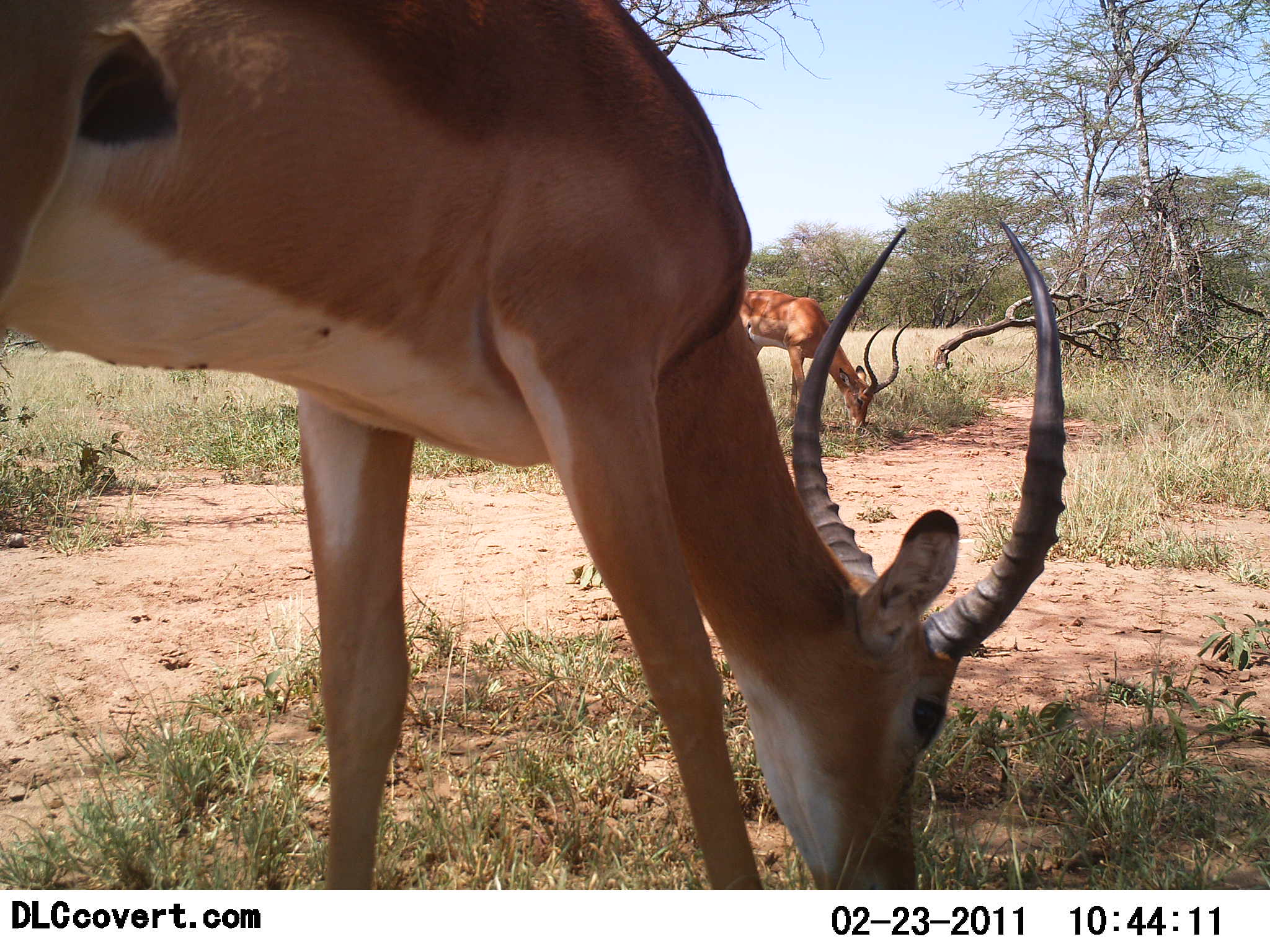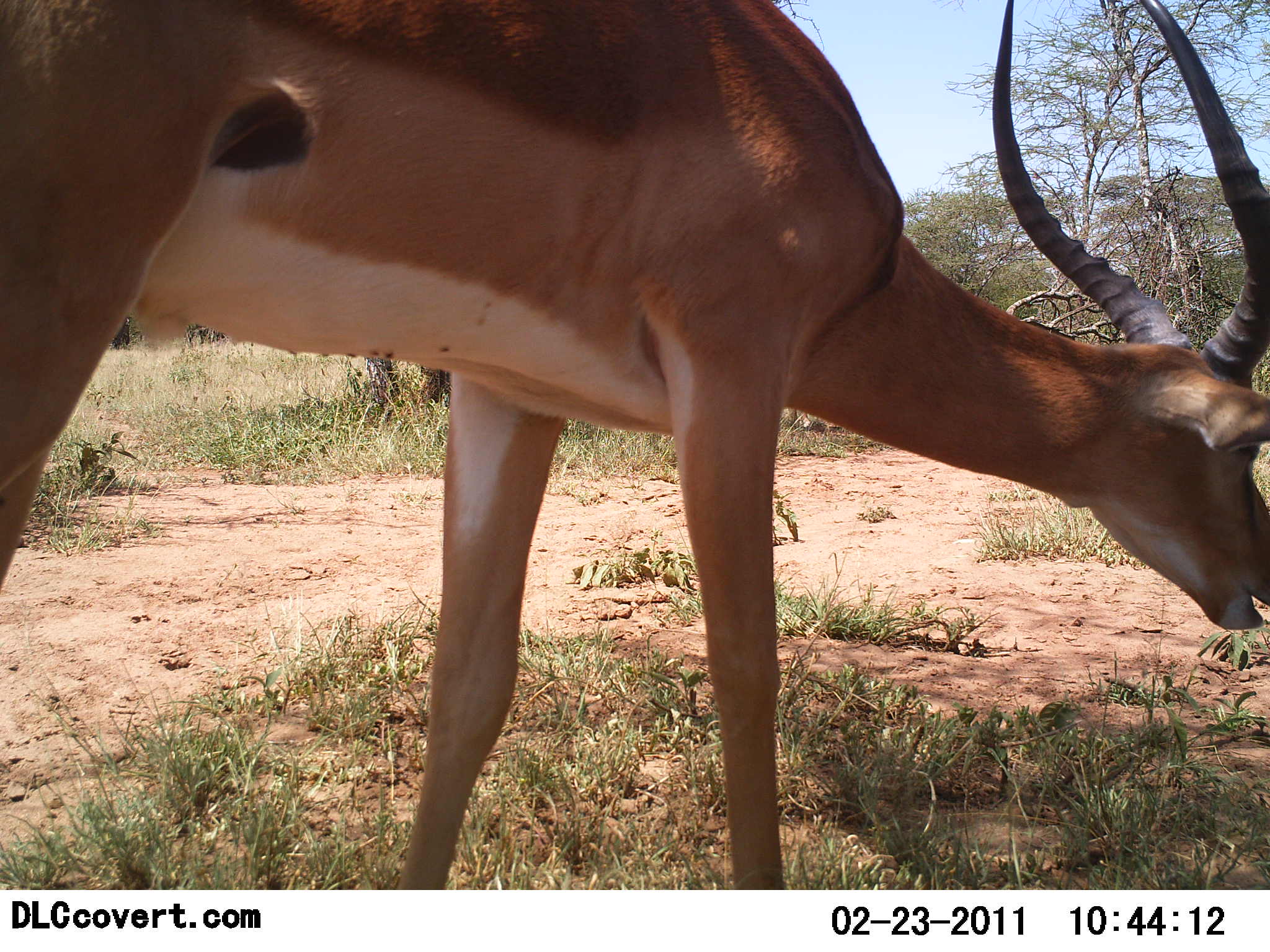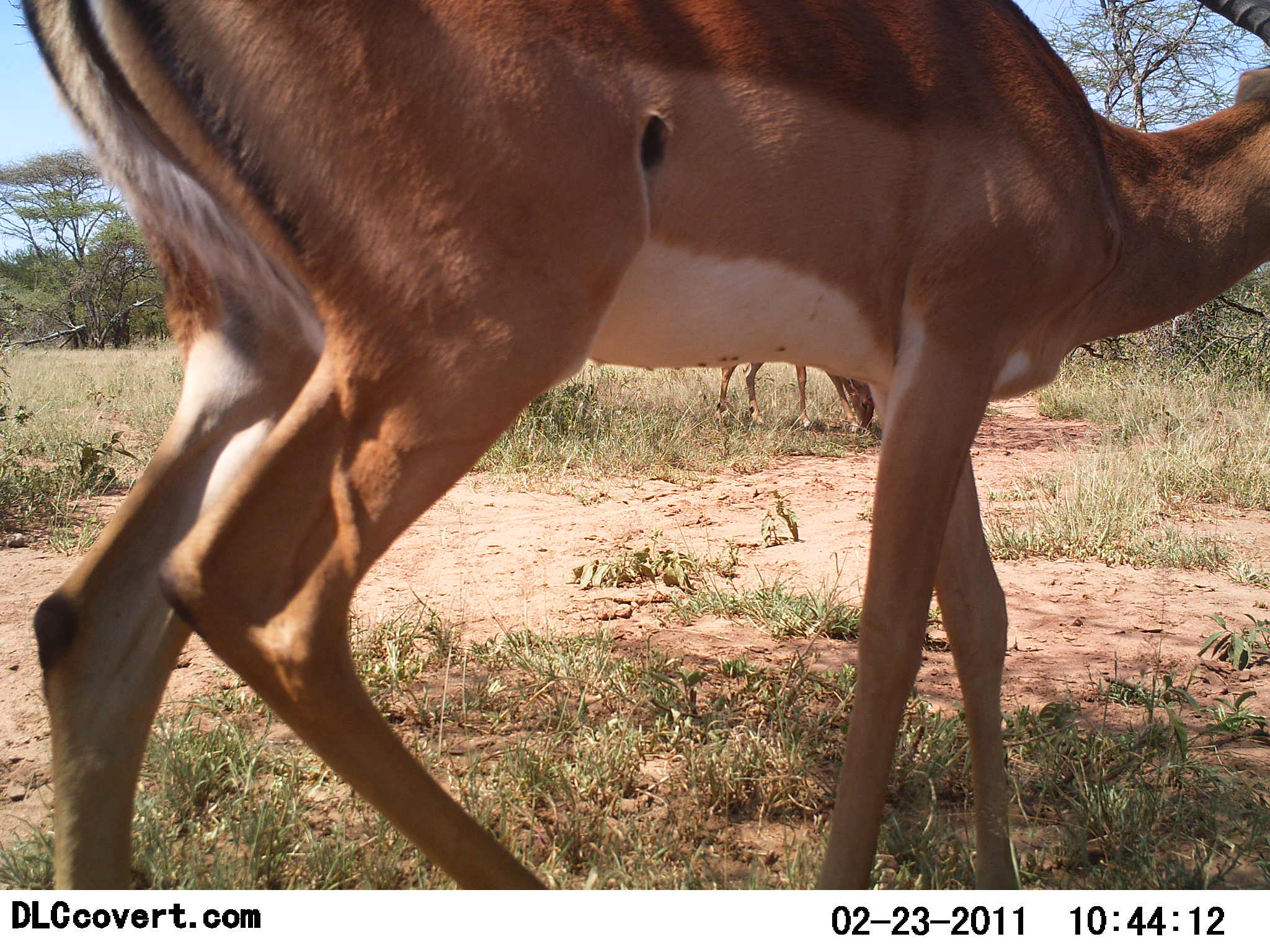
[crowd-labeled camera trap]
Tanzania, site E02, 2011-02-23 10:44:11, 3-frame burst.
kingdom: Animalia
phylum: Chordata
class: Mammalia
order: Artiodactyla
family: Bovidae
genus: Aepyceros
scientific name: Aepyceros melampus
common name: impala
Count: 2.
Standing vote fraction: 23%.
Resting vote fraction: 0%.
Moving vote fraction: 15%.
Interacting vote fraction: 0%.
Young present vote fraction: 0%.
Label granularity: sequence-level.